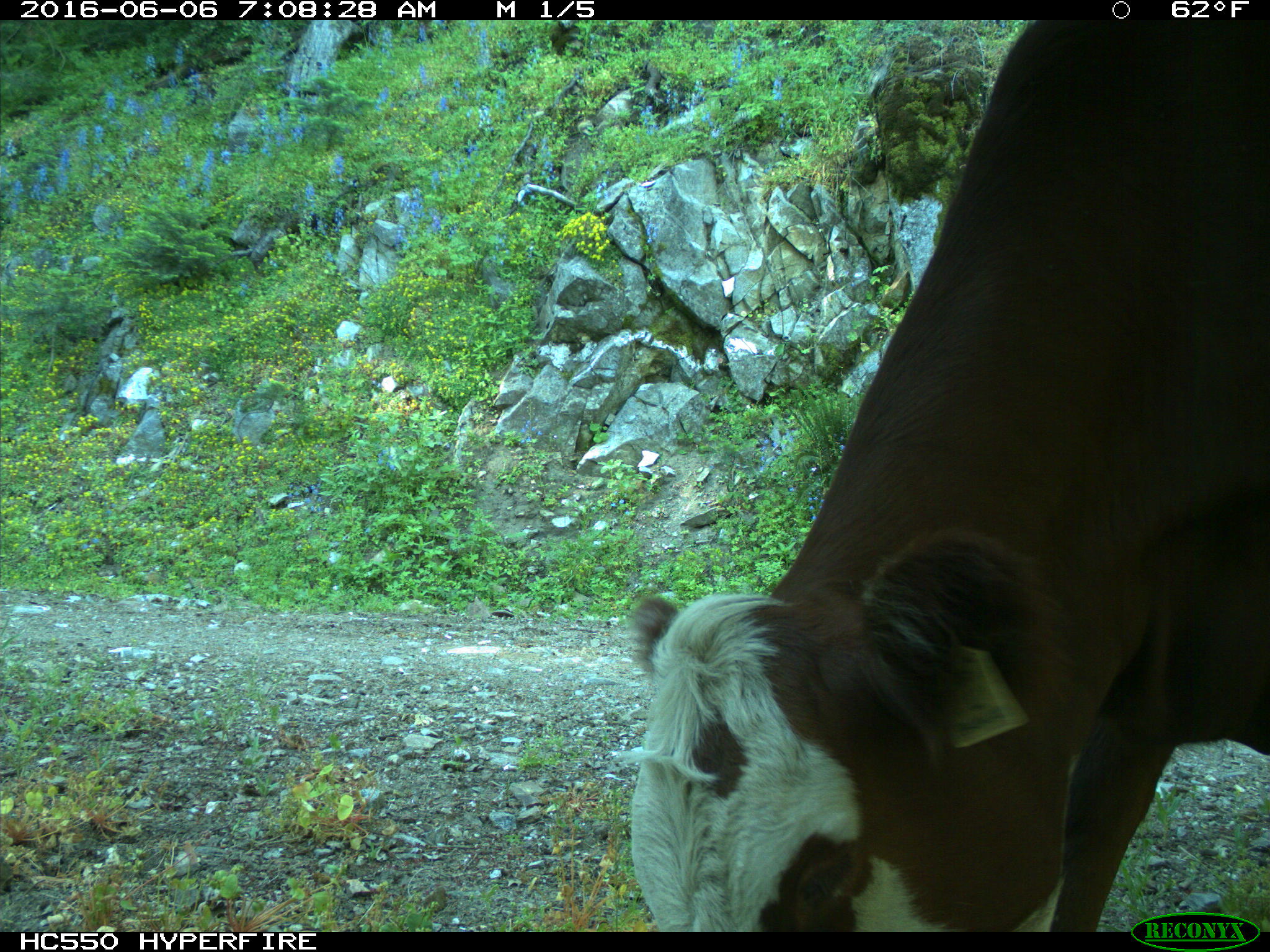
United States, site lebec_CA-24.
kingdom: Animalia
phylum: Chordata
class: Mammalia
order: Artiodactyla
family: Bovidae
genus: Bos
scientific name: Bos taurus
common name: domestic cow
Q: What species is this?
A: Bos taurus (domestic cow).